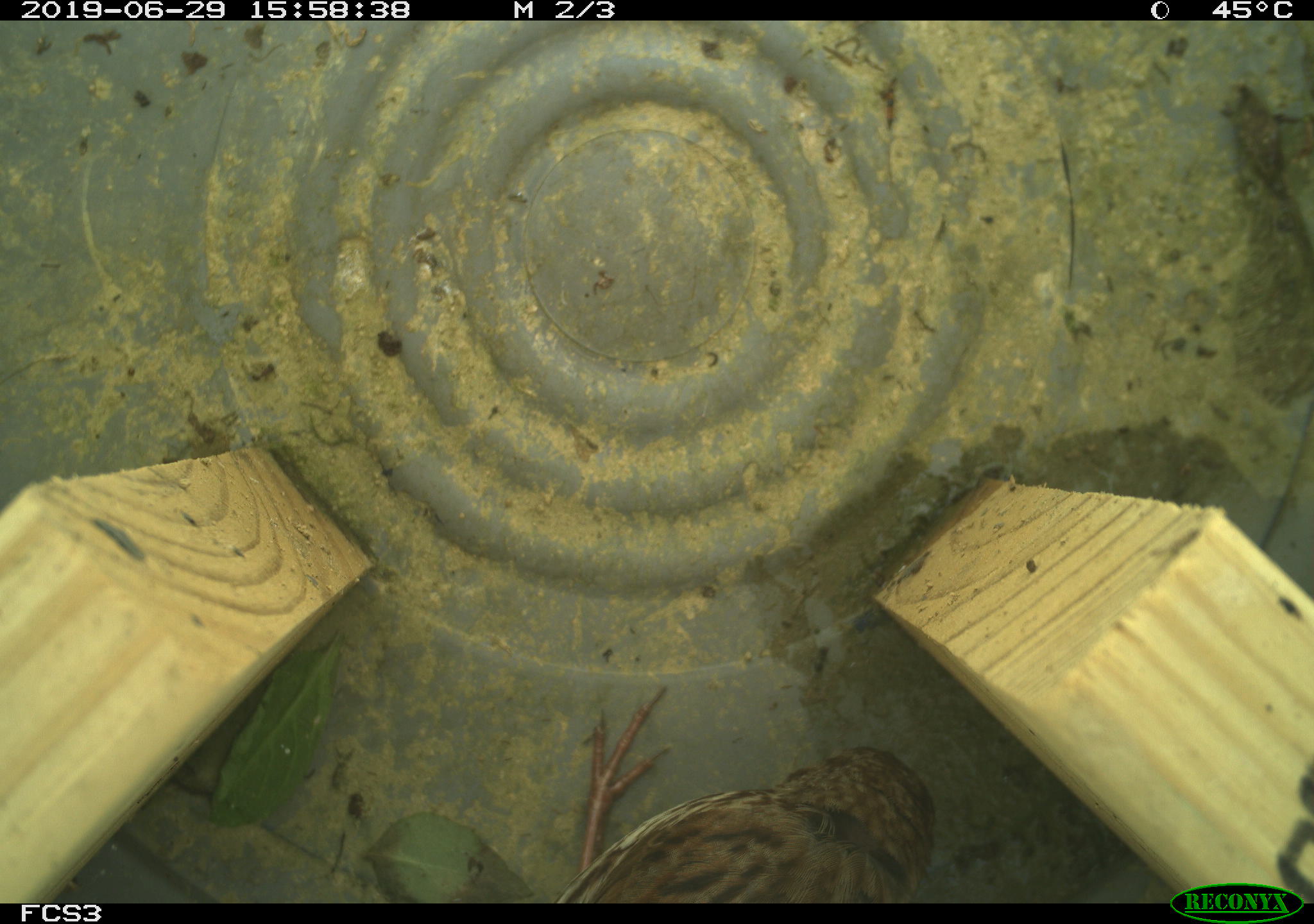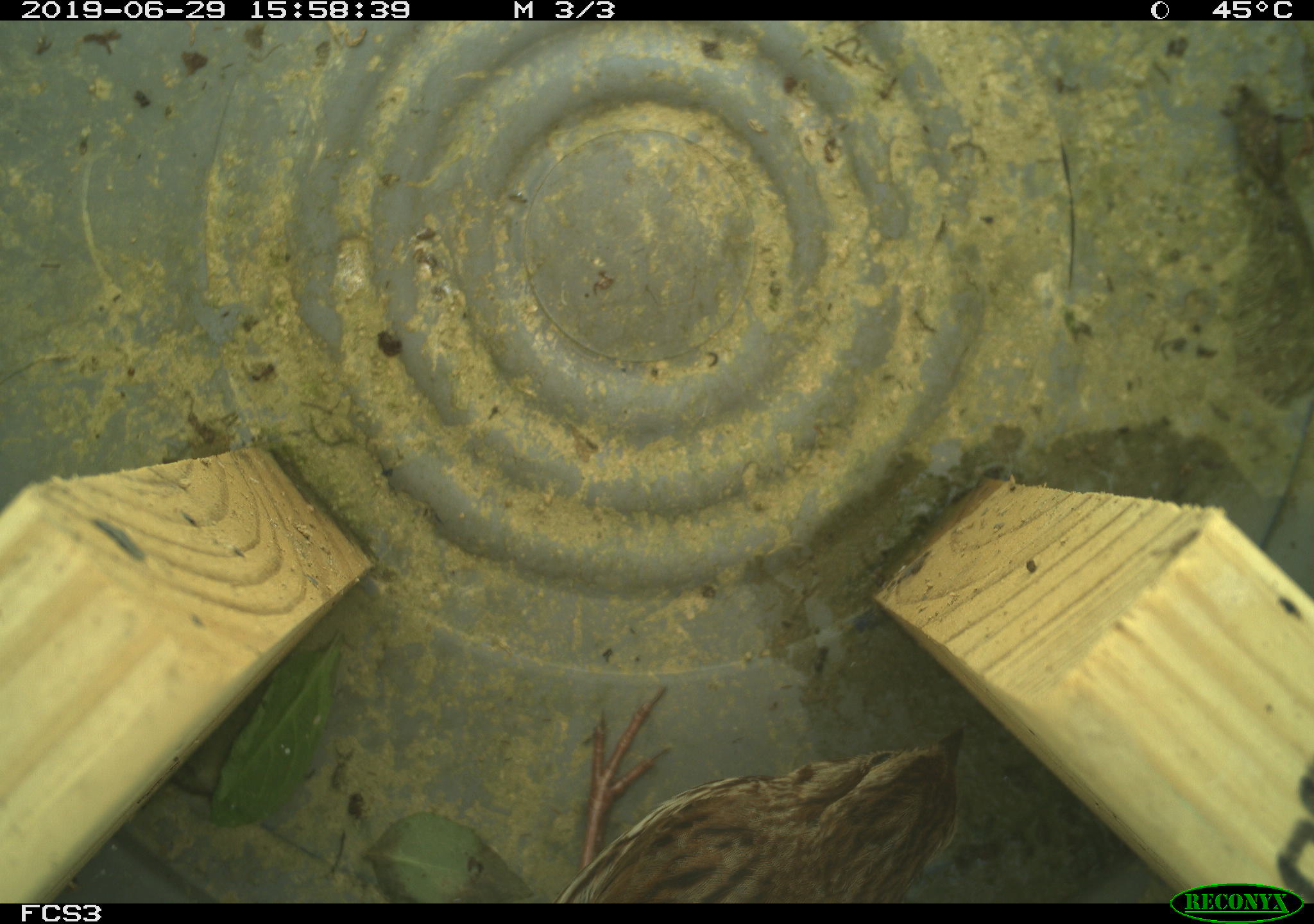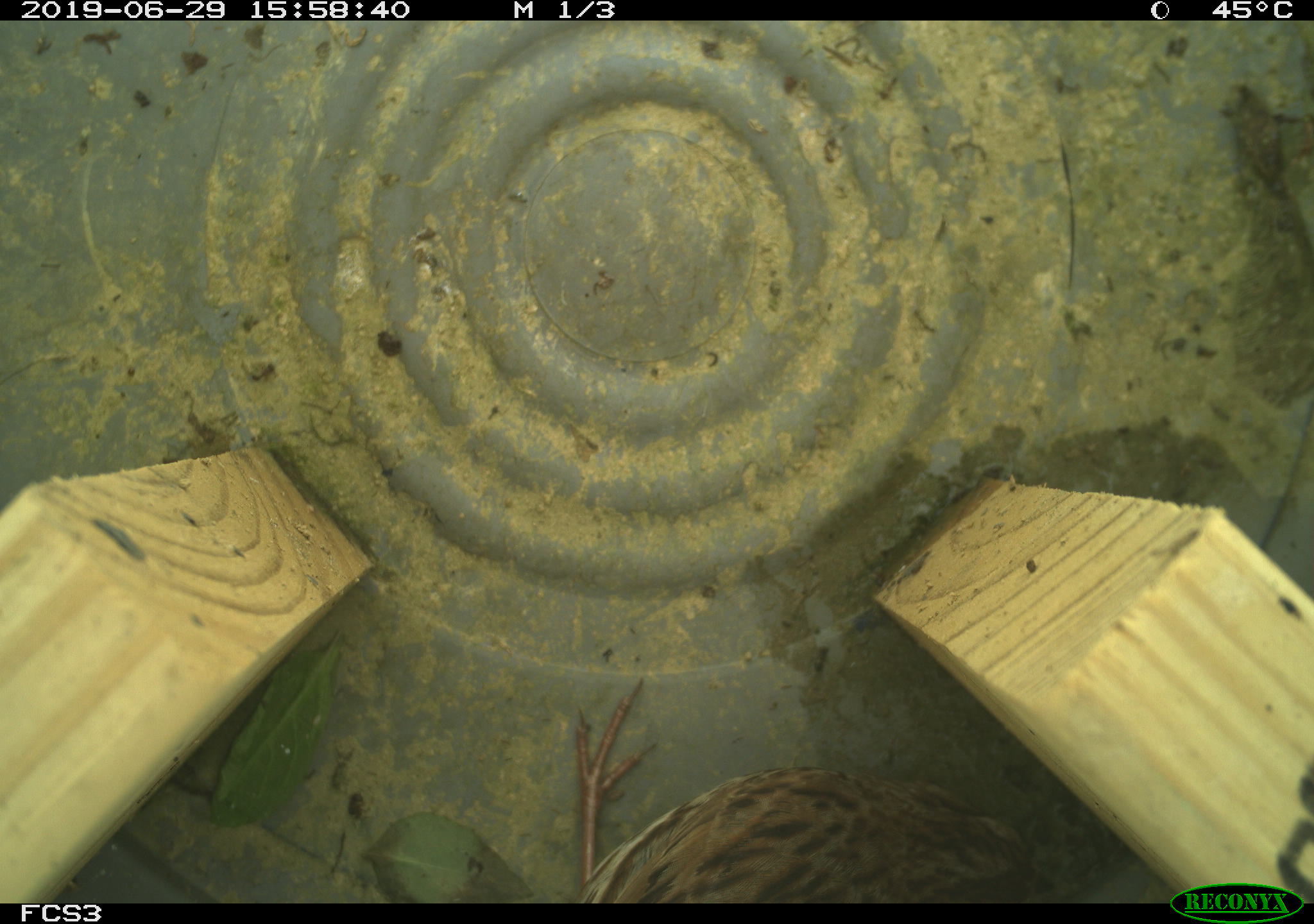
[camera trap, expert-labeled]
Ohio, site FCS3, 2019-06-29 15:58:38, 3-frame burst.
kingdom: Animalia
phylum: Chordata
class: Aves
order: Passeriformes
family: Passerellidae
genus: Melospiza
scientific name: Melospiza melodia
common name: song sparrow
Song sparrow (Melospiza melodia).